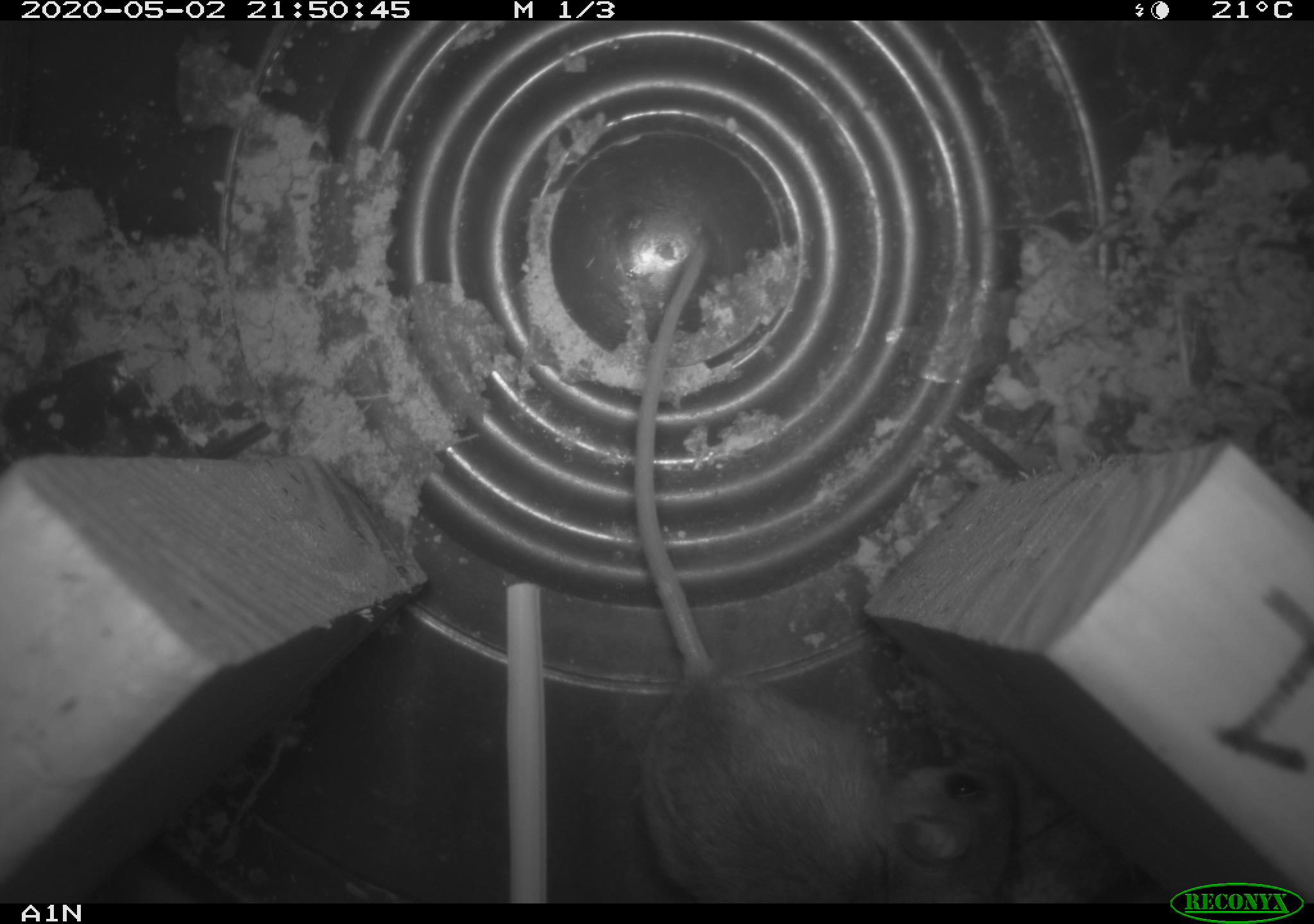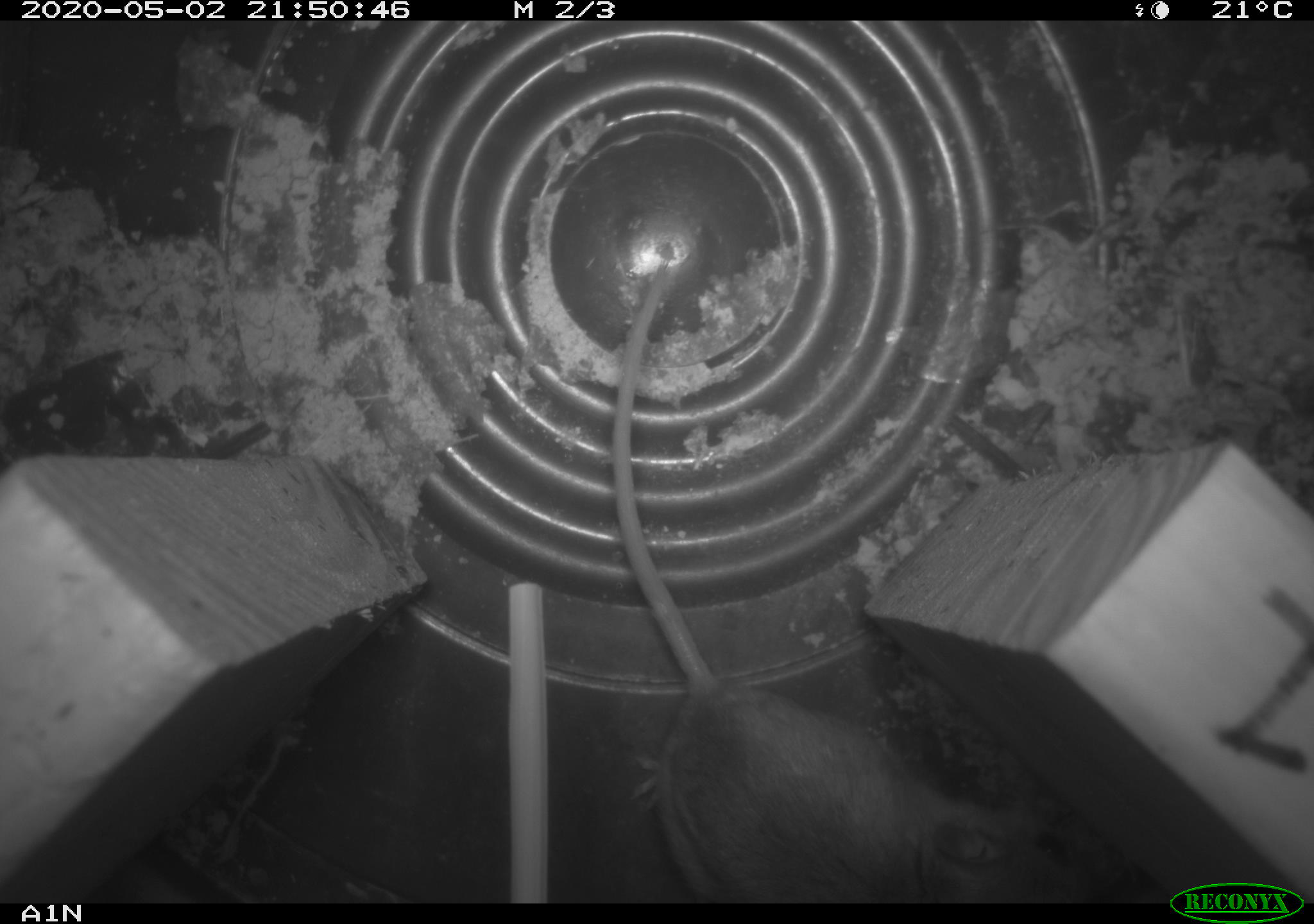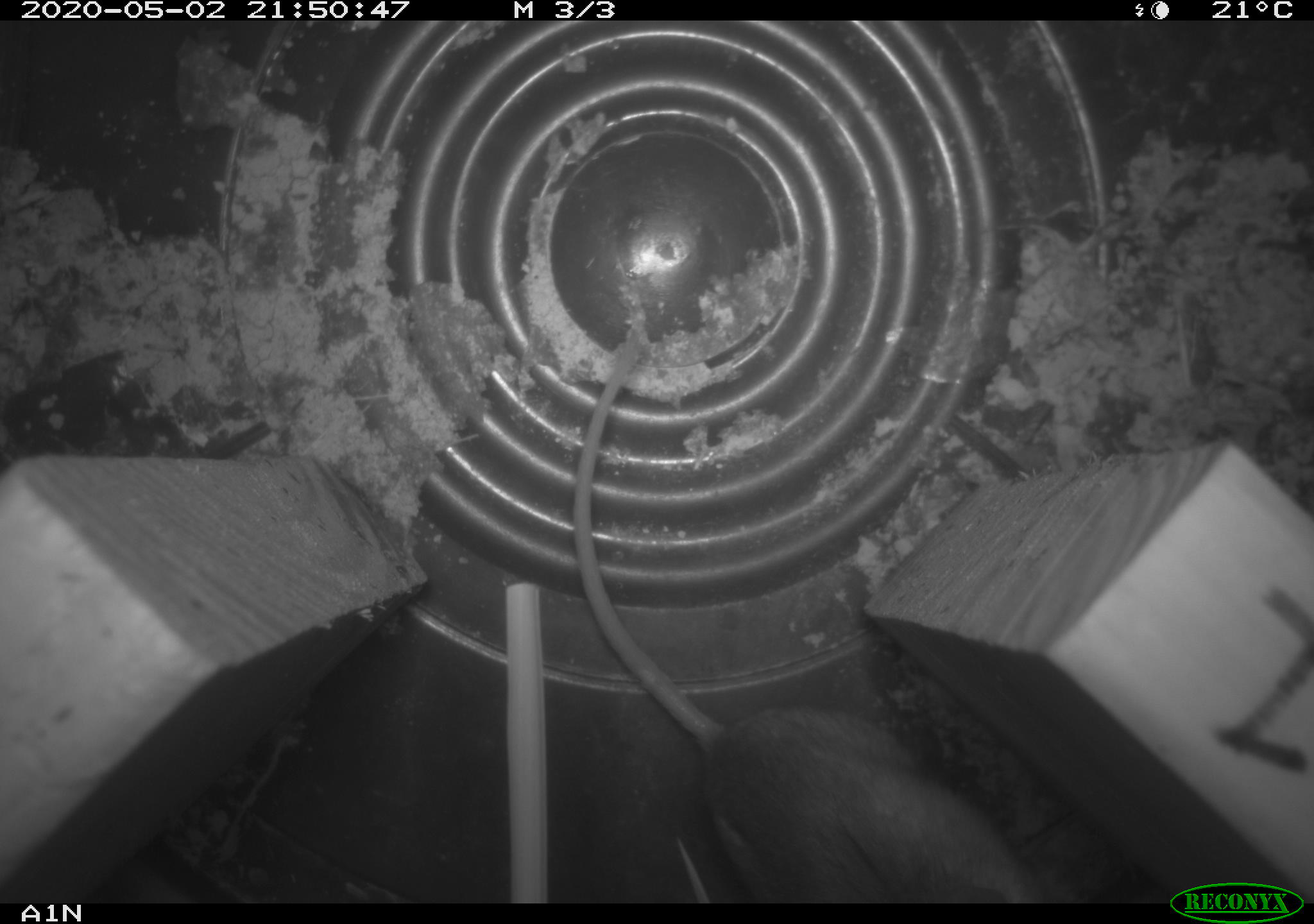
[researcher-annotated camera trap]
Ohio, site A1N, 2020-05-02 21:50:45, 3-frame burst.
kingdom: Animalia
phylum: Chordata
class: Mammalia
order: Rodentia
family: Cricetidae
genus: Peromyscus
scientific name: Peromyscus leucopus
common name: white-footed mouse